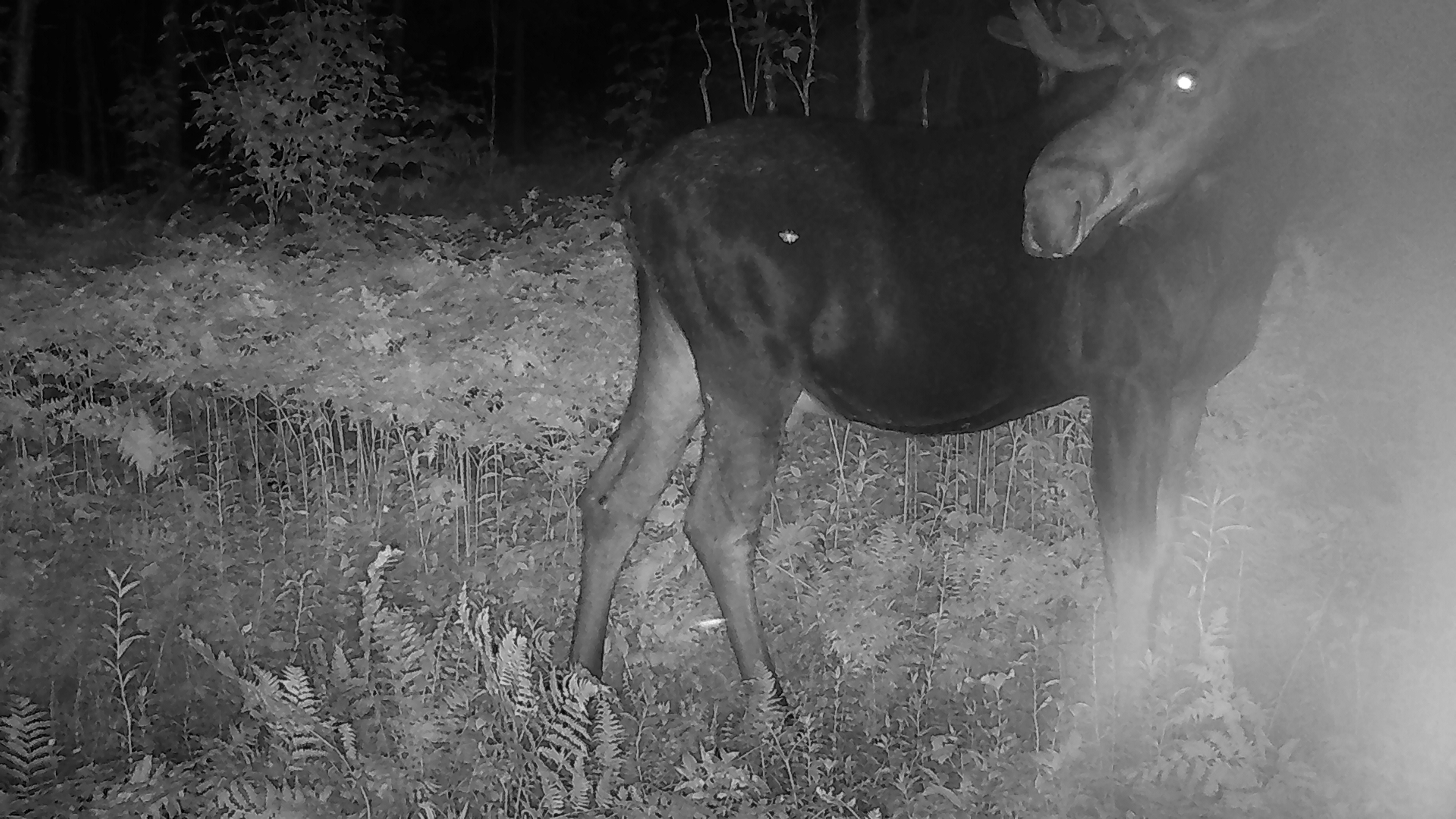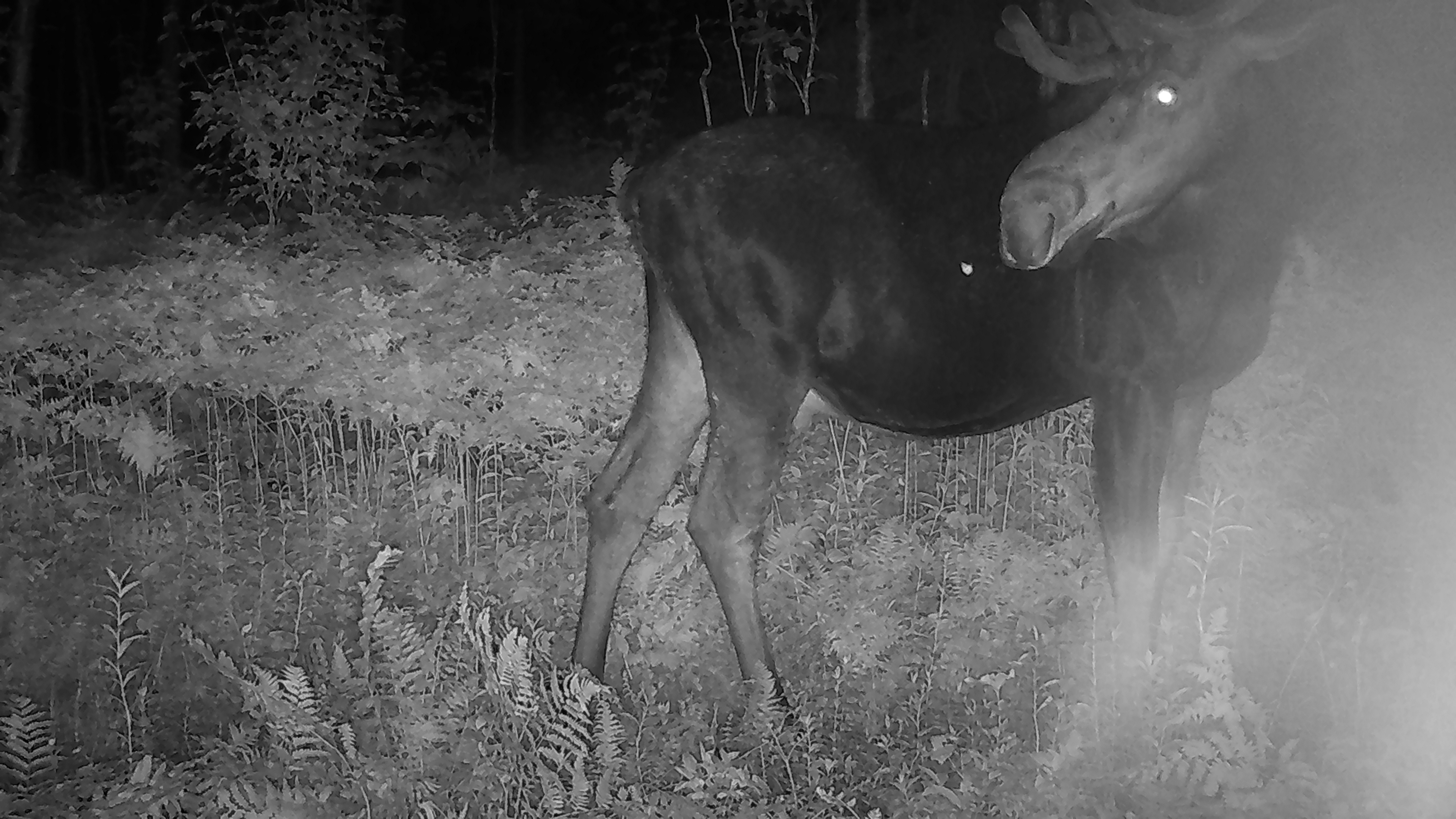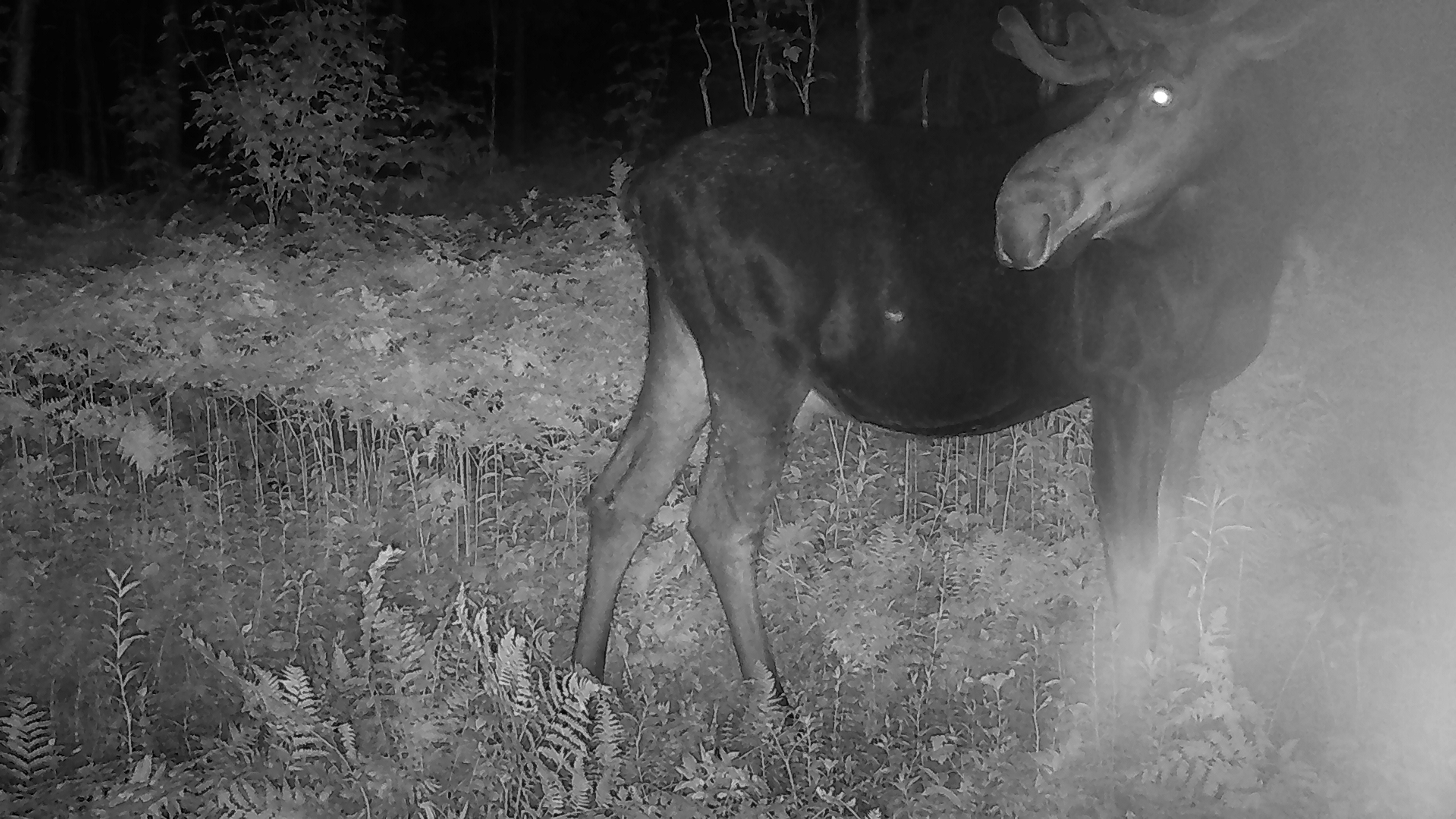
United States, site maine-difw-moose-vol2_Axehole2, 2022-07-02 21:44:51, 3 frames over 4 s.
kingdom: Animalia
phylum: Chordata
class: Mammalia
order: Artiodactyla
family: Cervidae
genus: Alces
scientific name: Alces alces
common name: moose